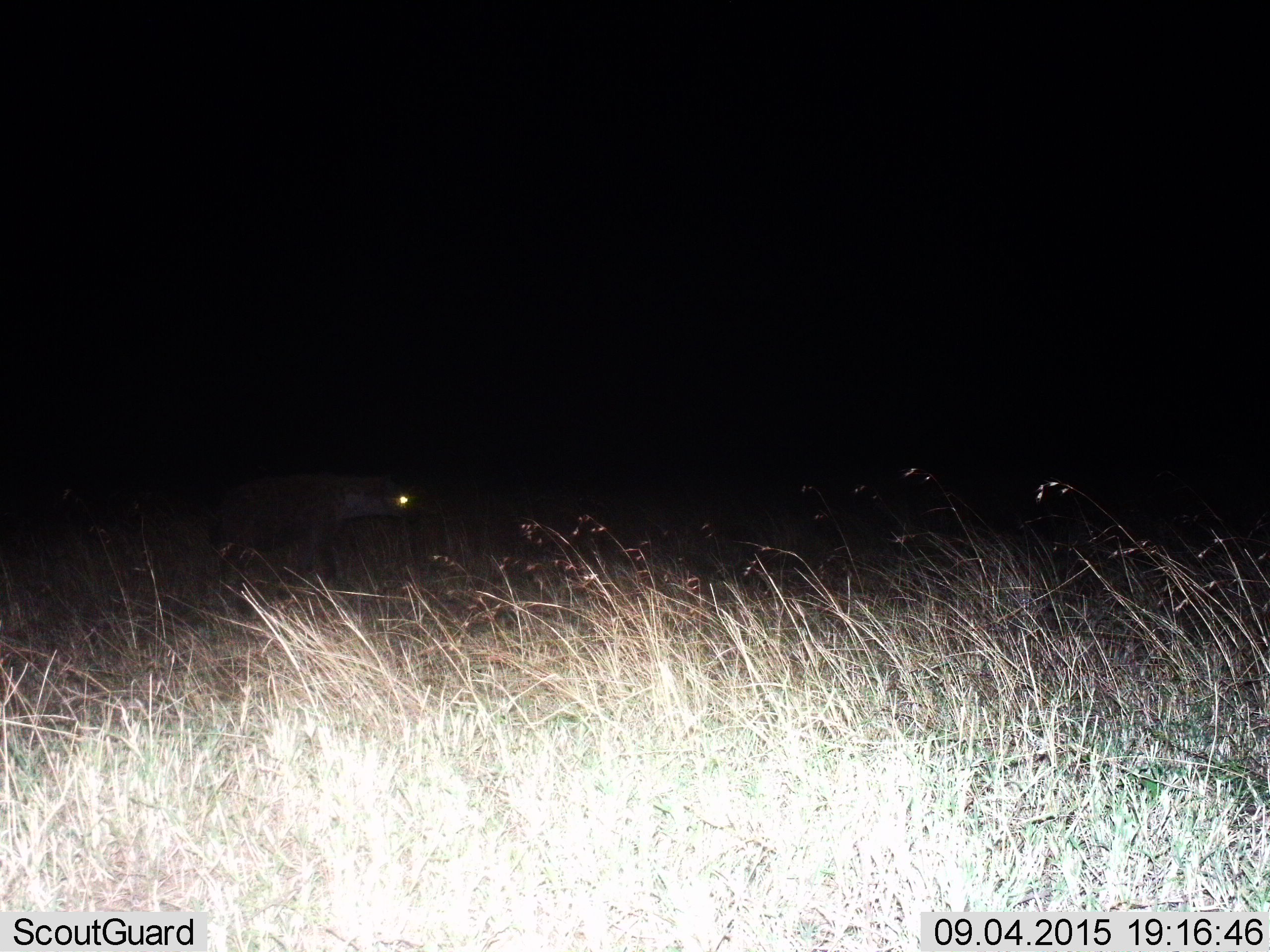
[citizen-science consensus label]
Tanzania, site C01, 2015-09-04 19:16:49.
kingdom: Animalia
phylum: Chordata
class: Mammalia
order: Carnivora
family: Hyaenidae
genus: Crocuta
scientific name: Crocuta crocuta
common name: spotted hyena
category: hyenaspotted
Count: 1.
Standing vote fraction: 40%.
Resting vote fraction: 0%.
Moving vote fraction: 60%.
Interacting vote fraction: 0%.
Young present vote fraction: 0%.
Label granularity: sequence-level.